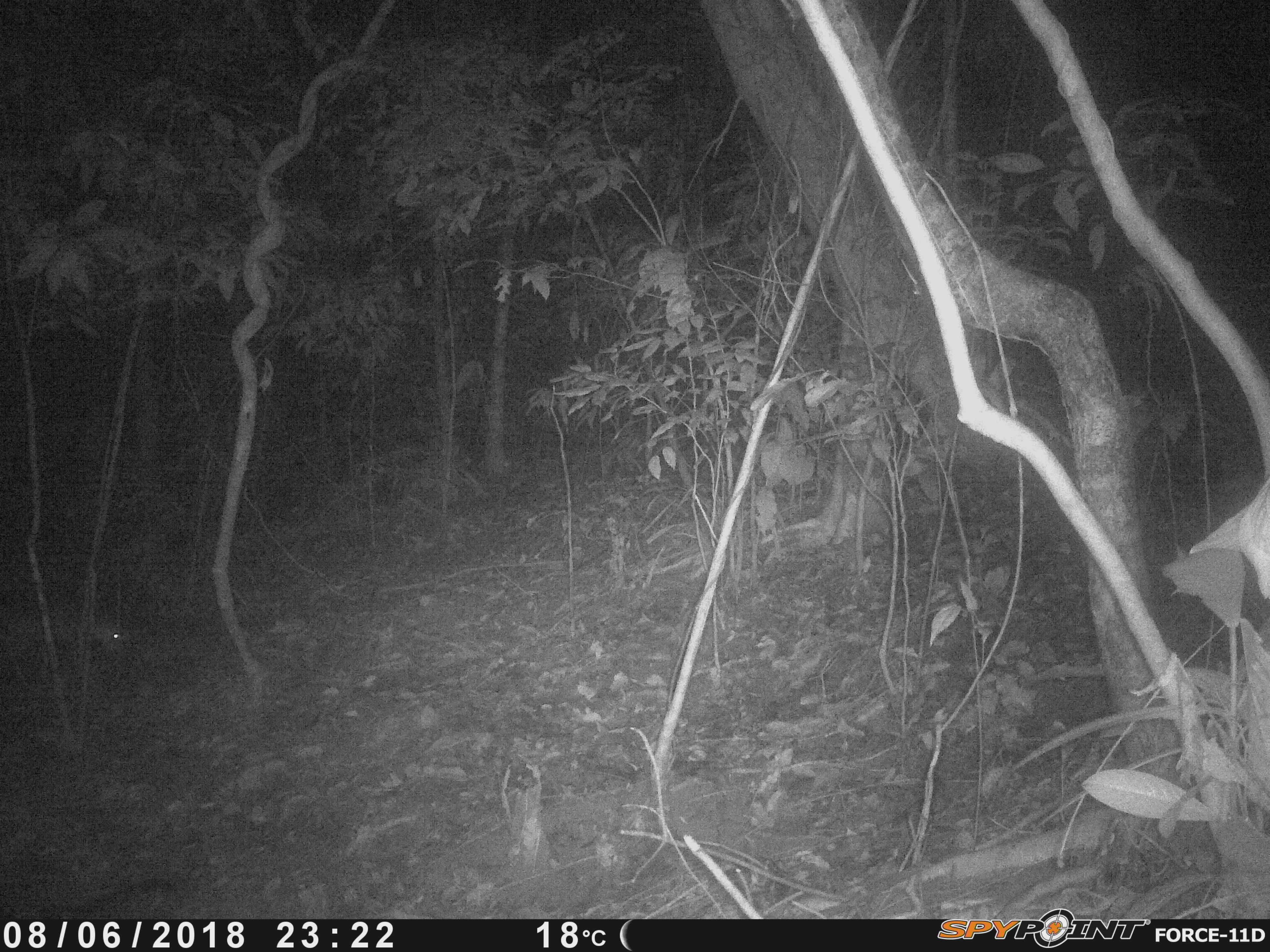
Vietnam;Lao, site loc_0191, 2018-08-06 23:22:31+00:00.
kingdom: Animalia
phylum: Chordata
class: Mammalia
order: Artiodactyla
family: Cervidae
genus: Muntiacus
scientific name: Muntiacus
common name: muntjacs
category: unidentified muntjac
Unidentified muntjac (muntjacs) (Muntiacus). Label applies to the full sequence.